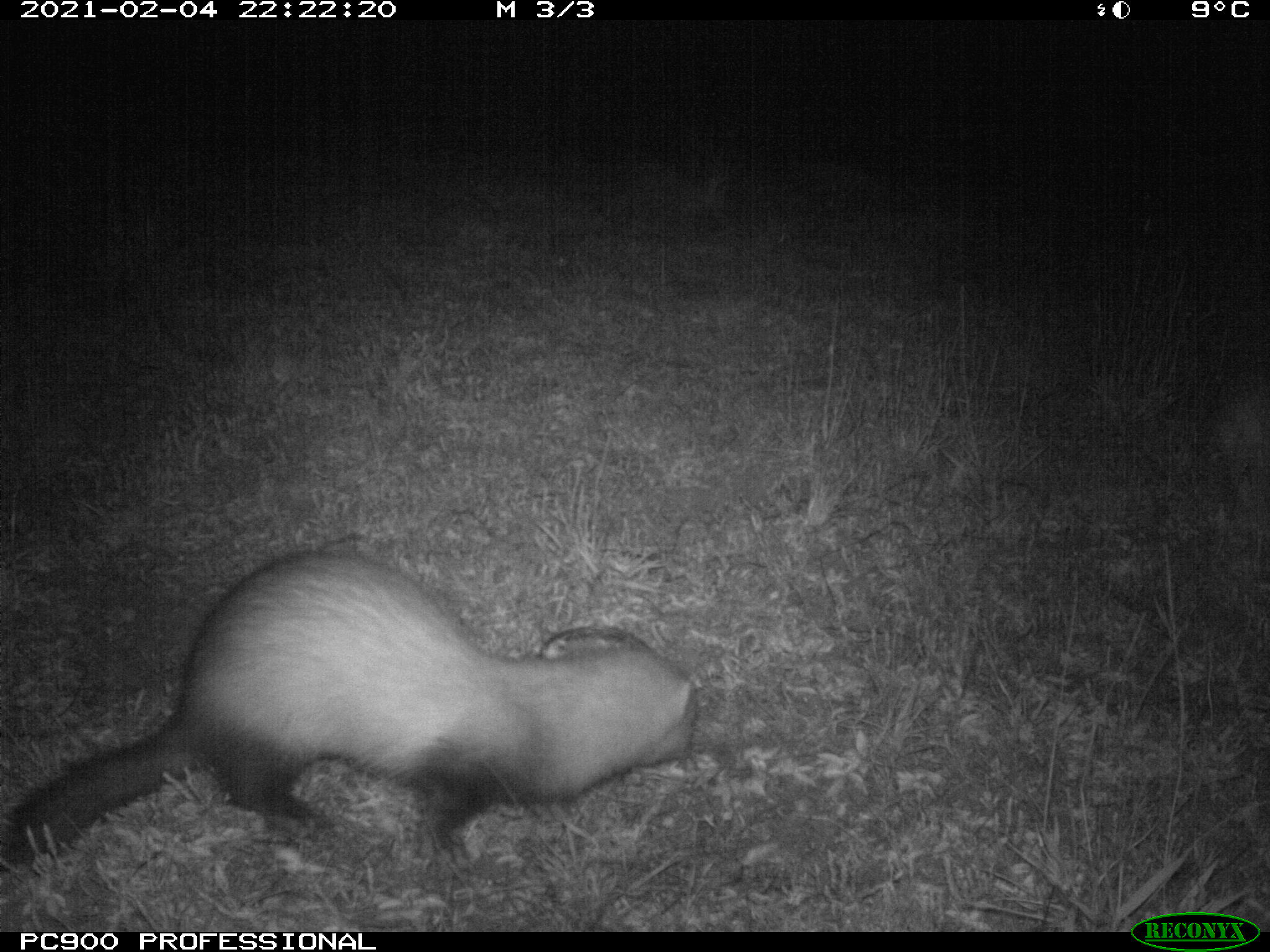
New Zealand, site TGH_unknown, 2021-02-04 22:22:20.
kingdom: Animalia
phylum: Chordata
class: Mammalia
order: Carnivora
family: Mustelidae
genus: Mustela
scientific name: Mustela furo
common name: ferret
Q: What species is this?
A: Ferret (Mustela furo).